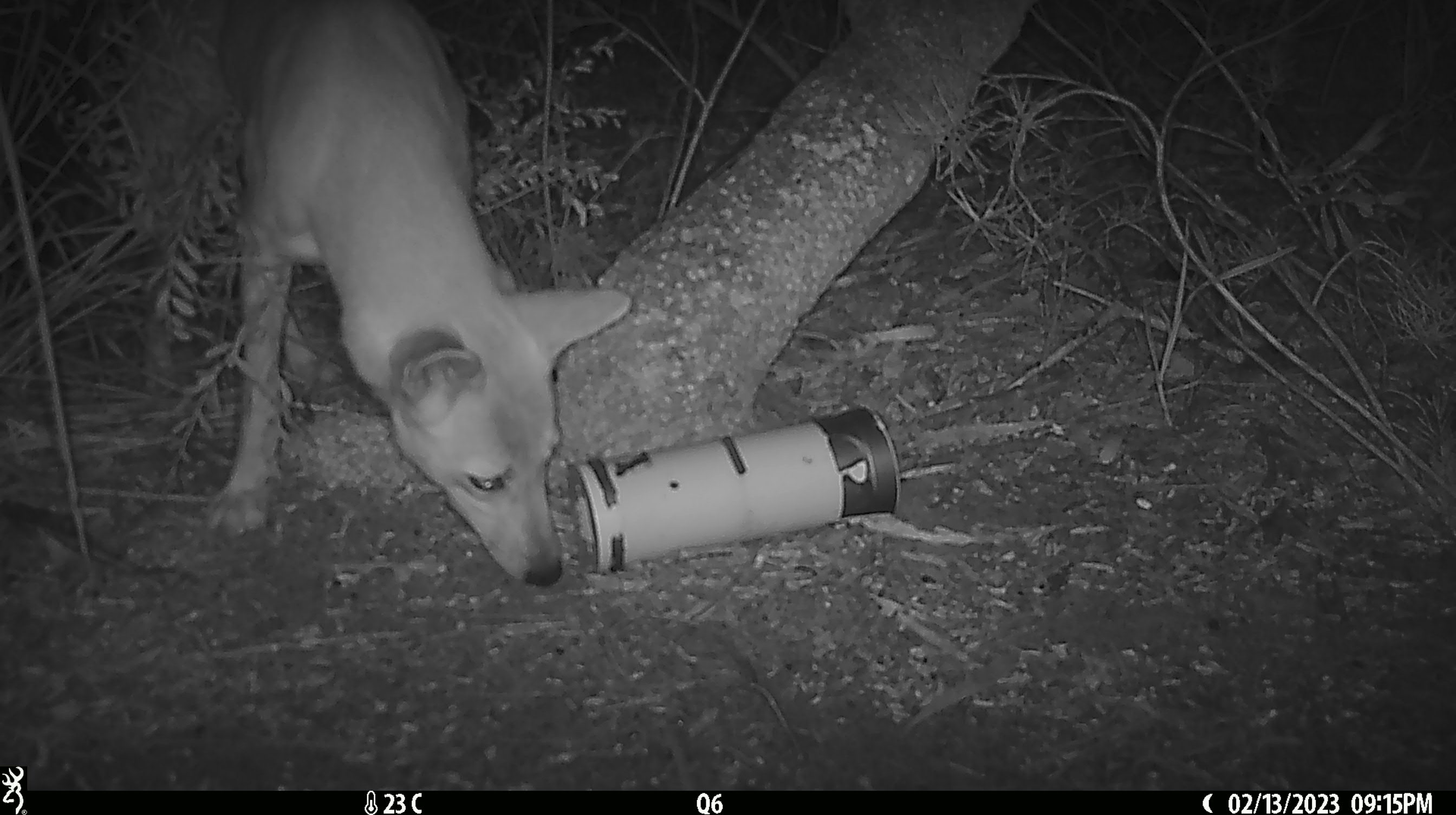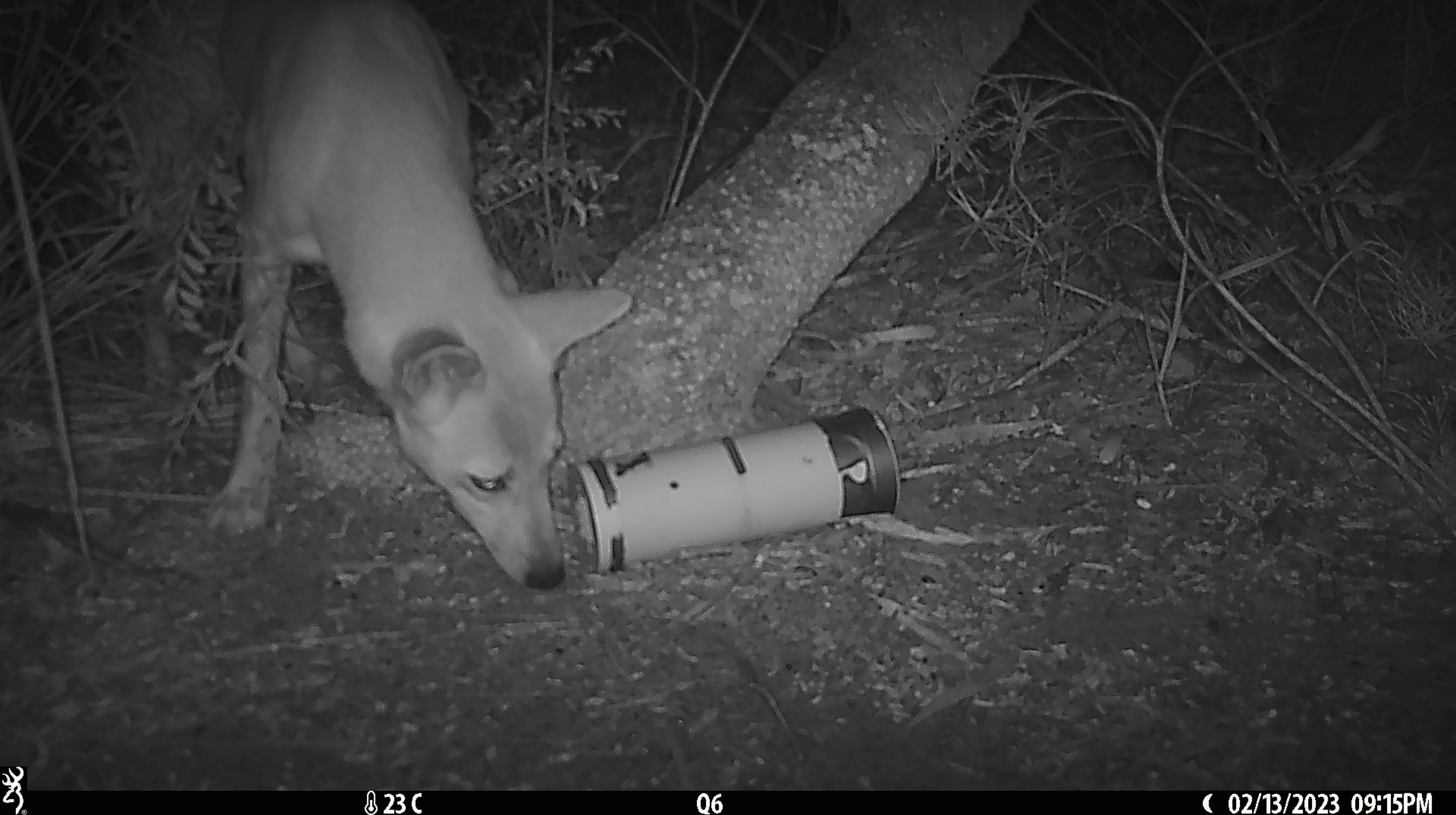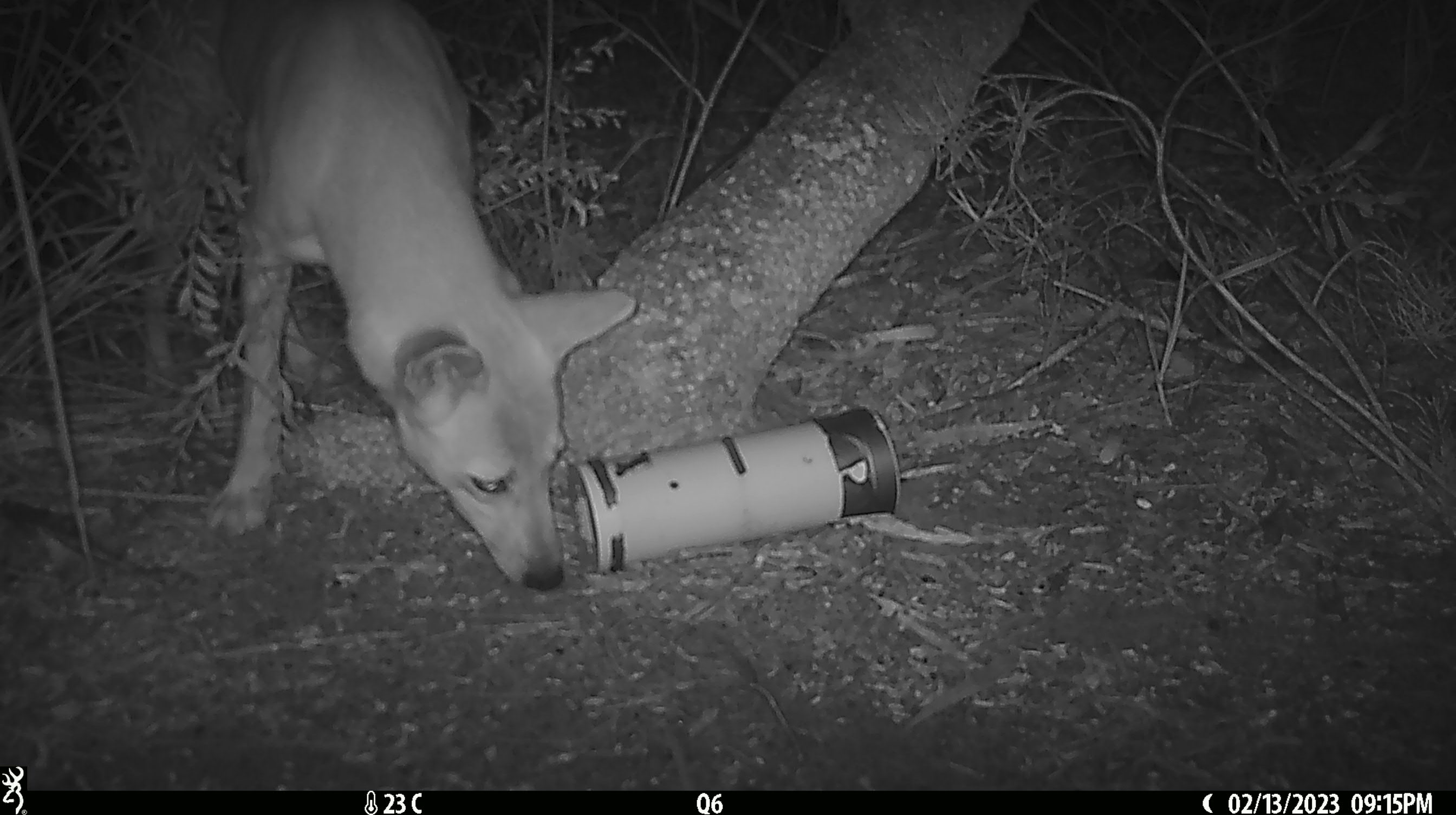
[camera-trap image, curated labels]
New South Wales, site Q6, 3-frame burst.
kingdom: Animalia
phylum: Chordata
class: Mammalia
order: Carnivora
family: Canidae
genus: Canis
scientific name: Canis familiaris dingo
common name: dingo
Dingo (Canis familiaris dingo).